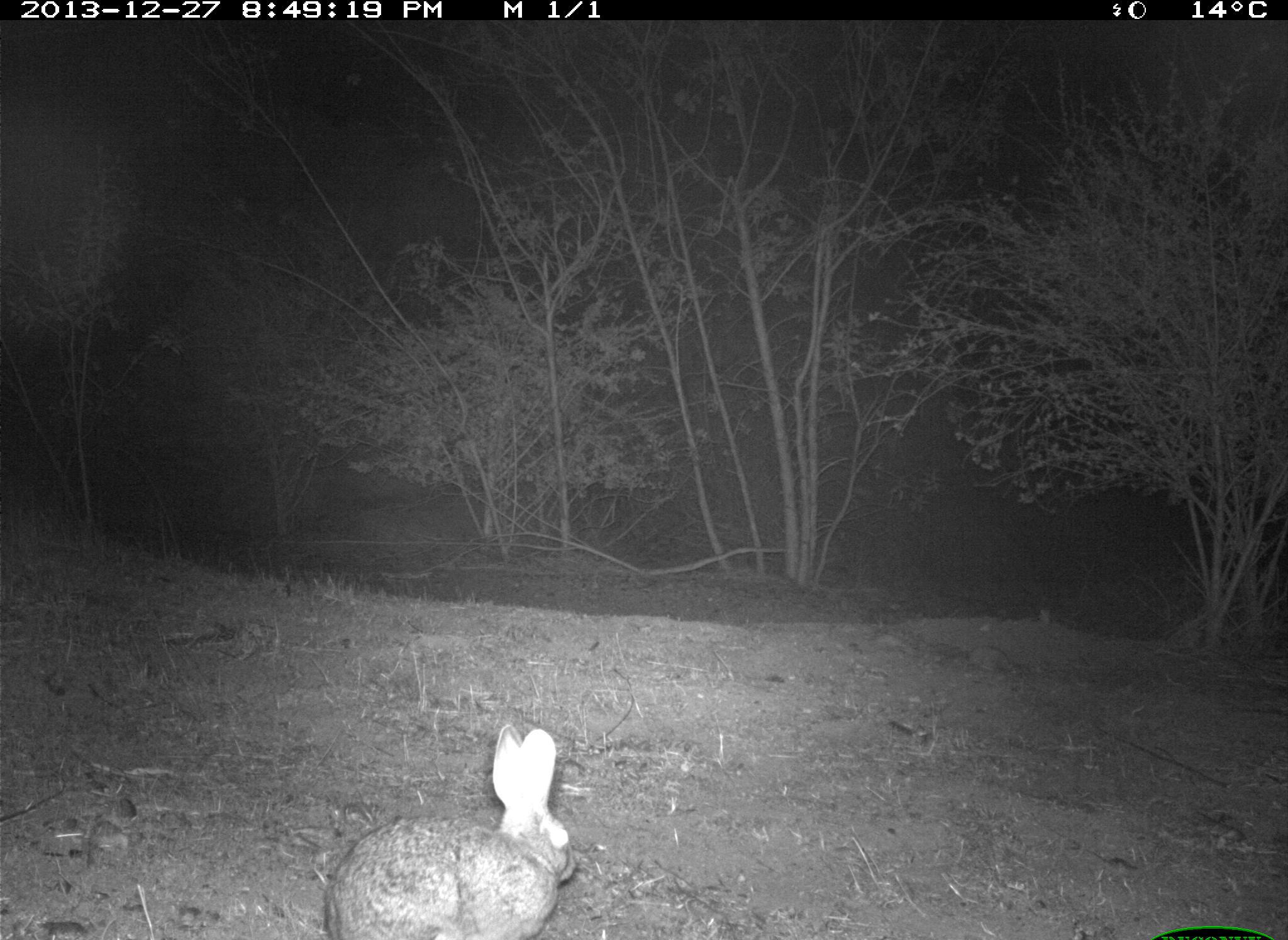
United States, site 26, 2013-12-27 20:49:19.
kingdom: Animalia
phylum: Chordata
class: Mammalia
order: Lagomorpha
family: Leporidae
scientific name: Leporidae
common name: rabbits and hares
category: rabbit